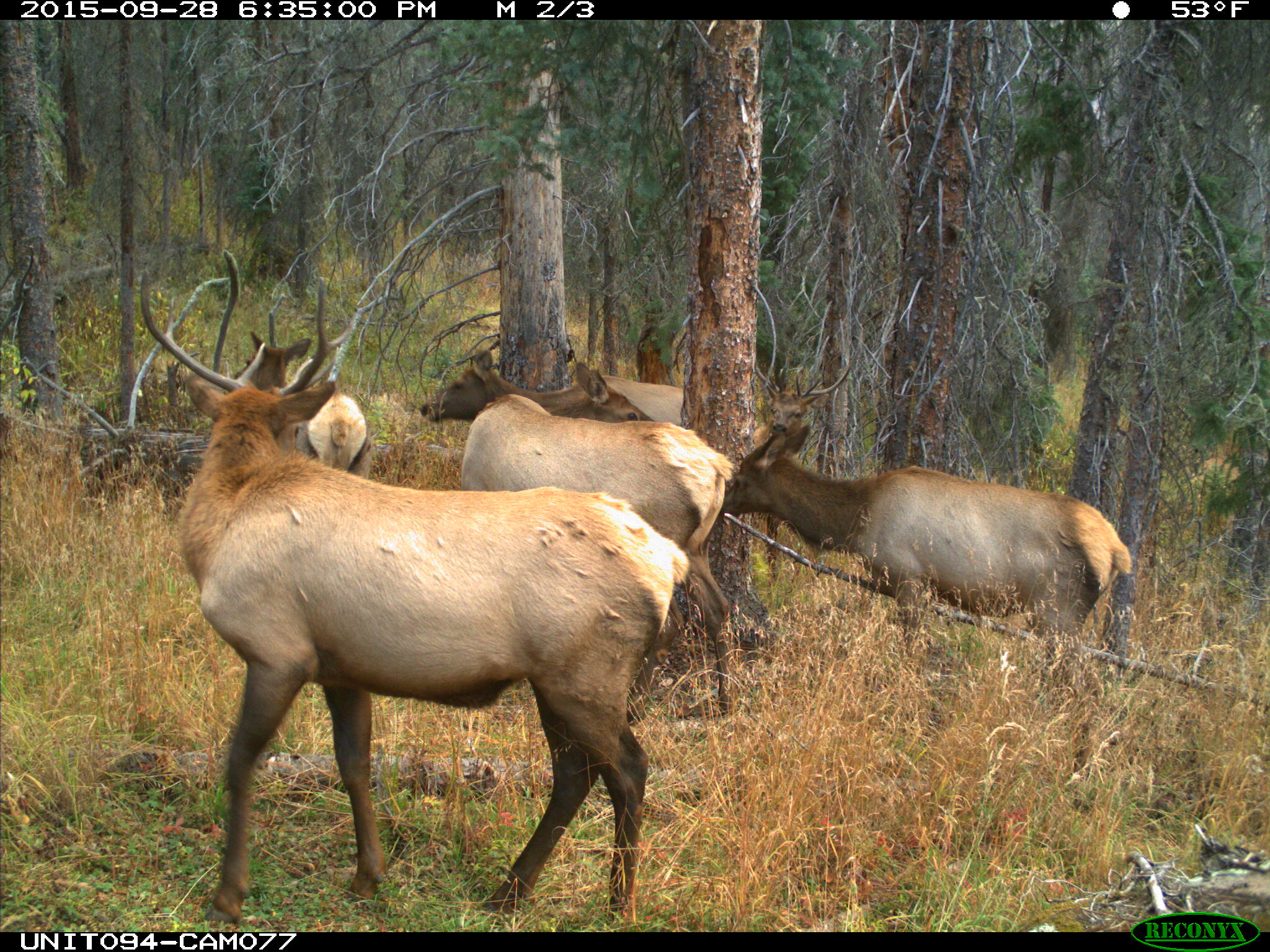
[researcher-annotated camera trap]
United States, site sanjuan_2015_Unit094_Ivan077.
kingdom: Animalia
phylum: Chordata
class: Mammalia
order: Artiodactyla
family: Cervidae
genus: Cervus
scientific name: Cervus elaphus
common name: red deer